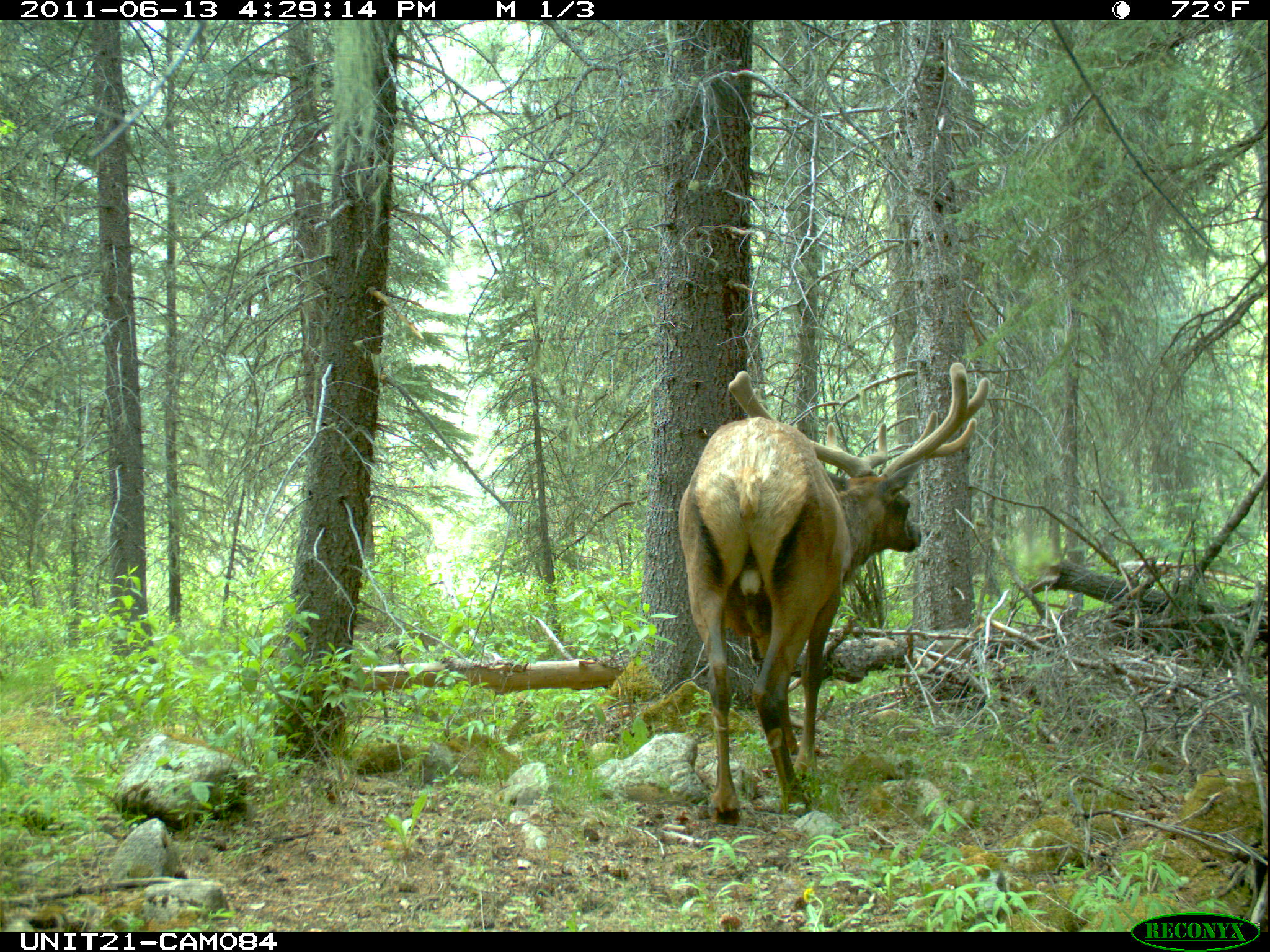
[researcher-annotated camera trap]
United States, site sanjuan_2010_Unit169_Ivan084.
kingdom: Animalia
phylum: Chordata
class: Mammalia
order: Artiodactyla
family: Cervidae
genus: Cervus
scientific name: Cervus elaphus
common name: red deer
Cervus elaphus (red deer).